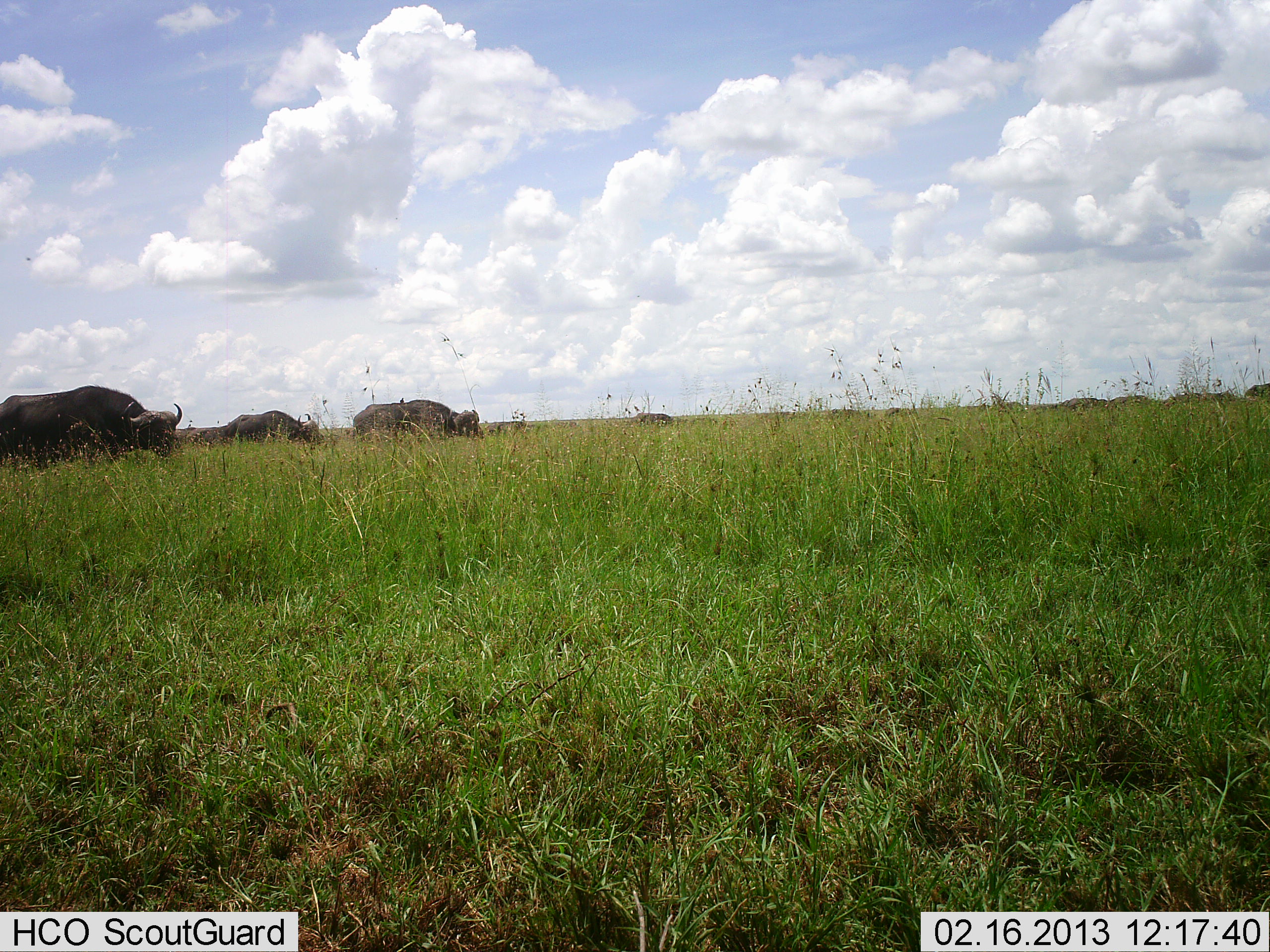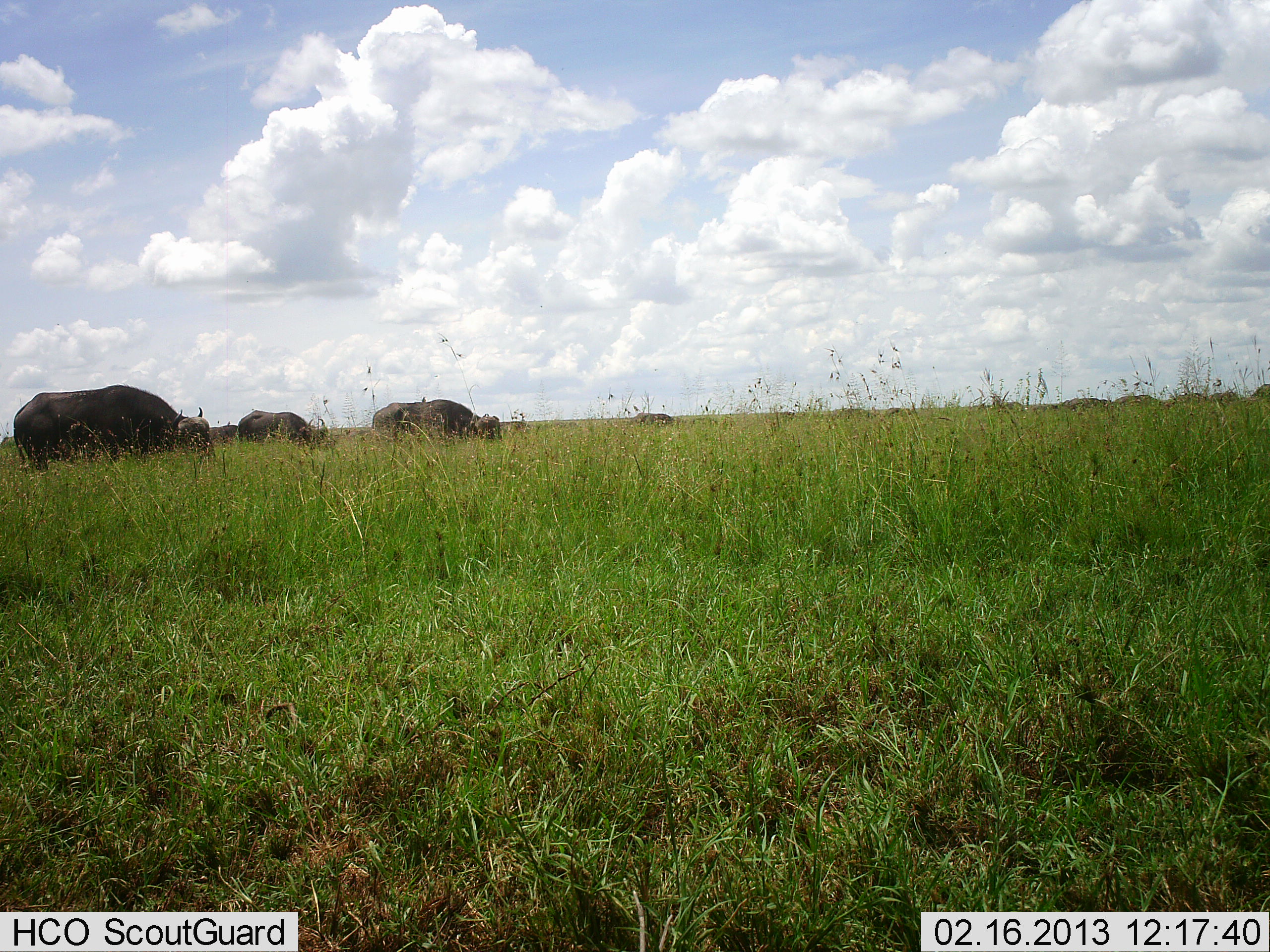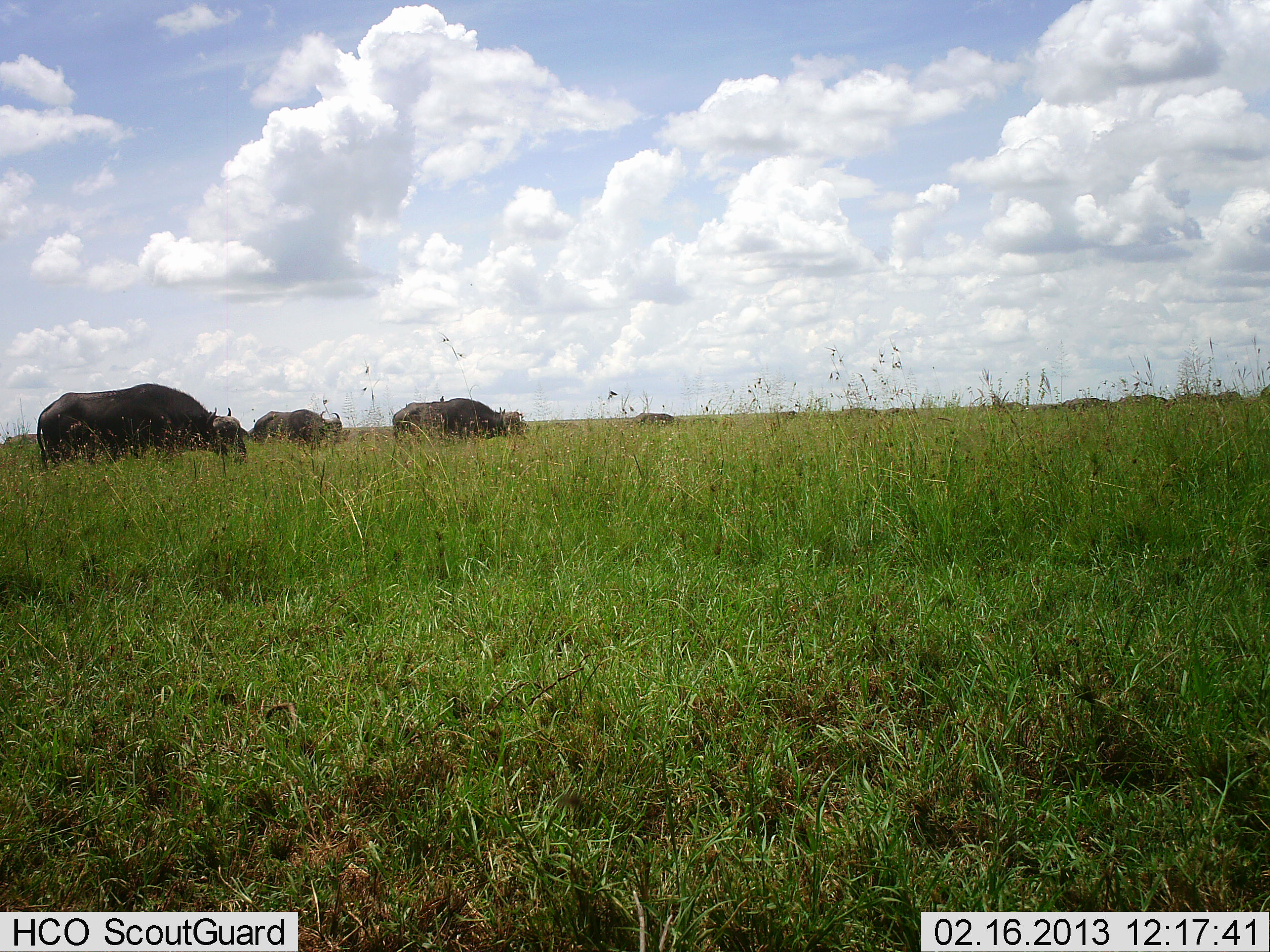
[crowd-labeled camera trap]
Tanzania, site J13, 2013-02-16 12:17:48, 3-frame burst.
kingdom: Animalia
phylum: Chordata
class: Mammalia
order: Artiodactyla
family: Bovidae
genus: Syncerus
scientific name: Syncerus caffer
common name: cape buffalo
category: buffalo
Buffalo (cape buffalo) (Syncerus caffer), count 11-50. Behavior (volunteer vote fractions): standing 17%, resting 0%, moving 62%, interacting 3%. Young present (vote fraction): 0%. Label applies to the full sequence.